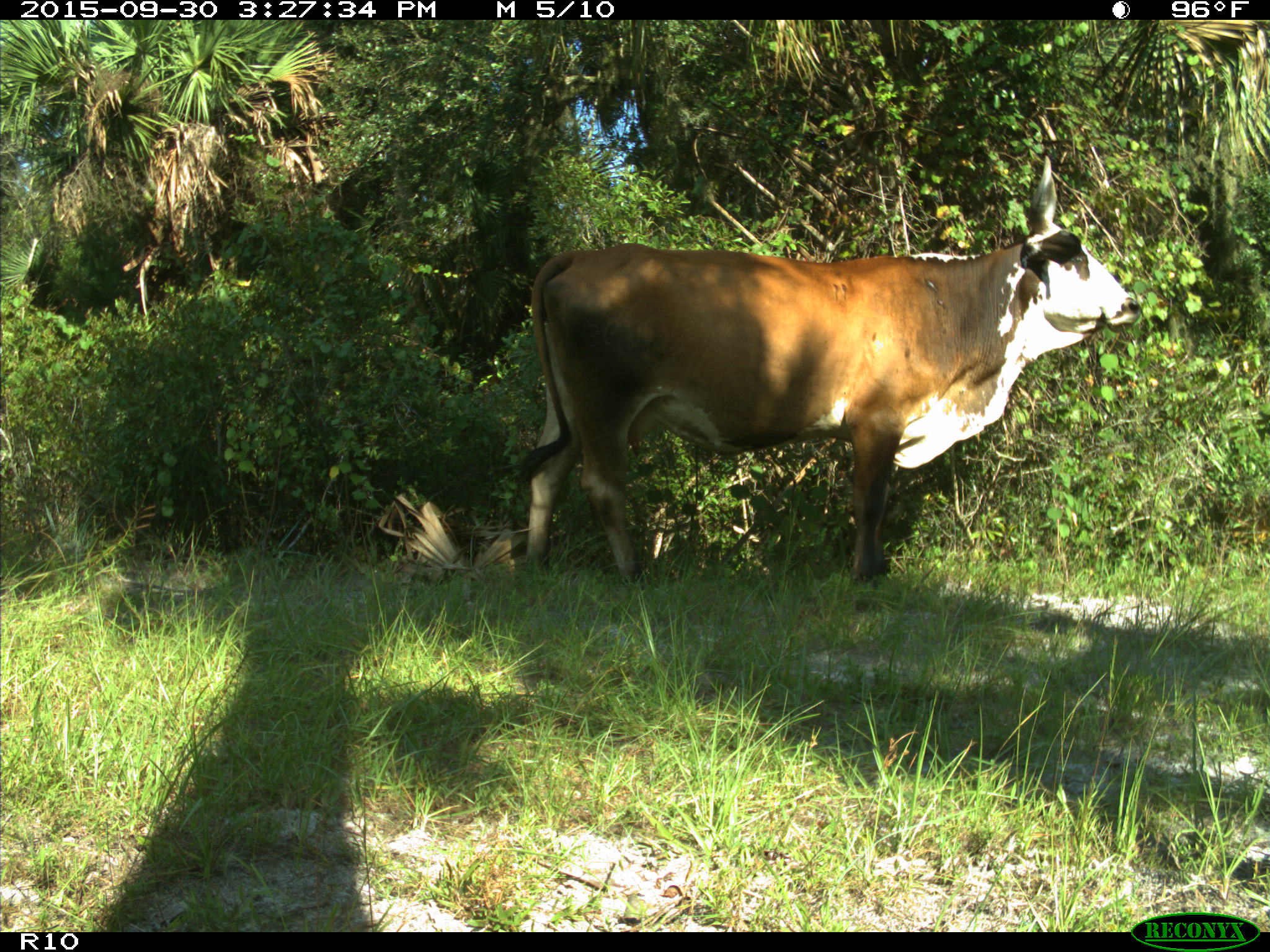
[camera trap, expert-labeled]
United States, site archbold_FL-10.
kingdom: Animalia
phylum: Chordata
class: Mammalia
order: Artiodactyla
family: Bovidae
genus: Bos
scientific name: Bos taurus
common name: domestic cow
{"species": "Bos taurus (domestic cow)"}